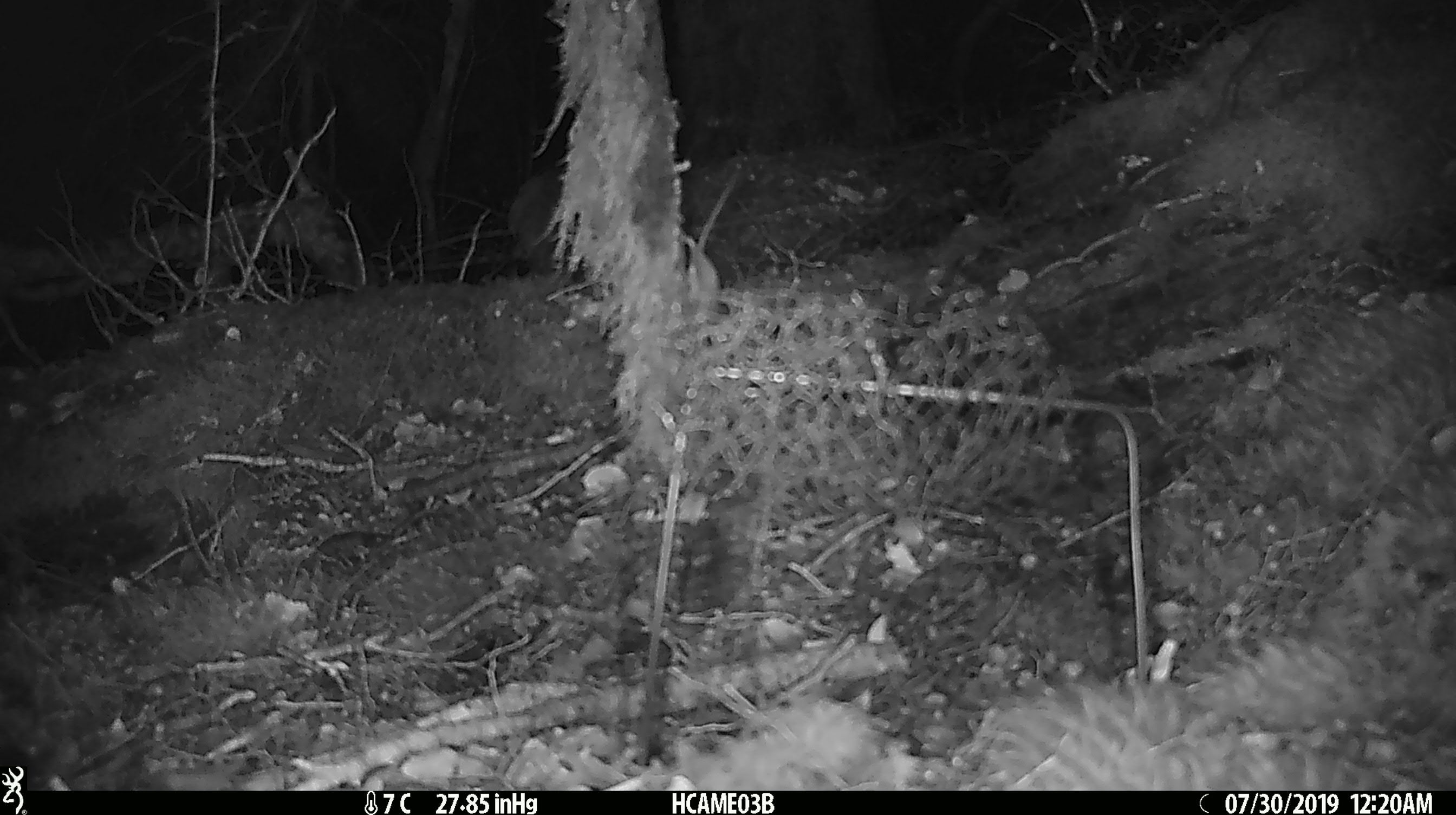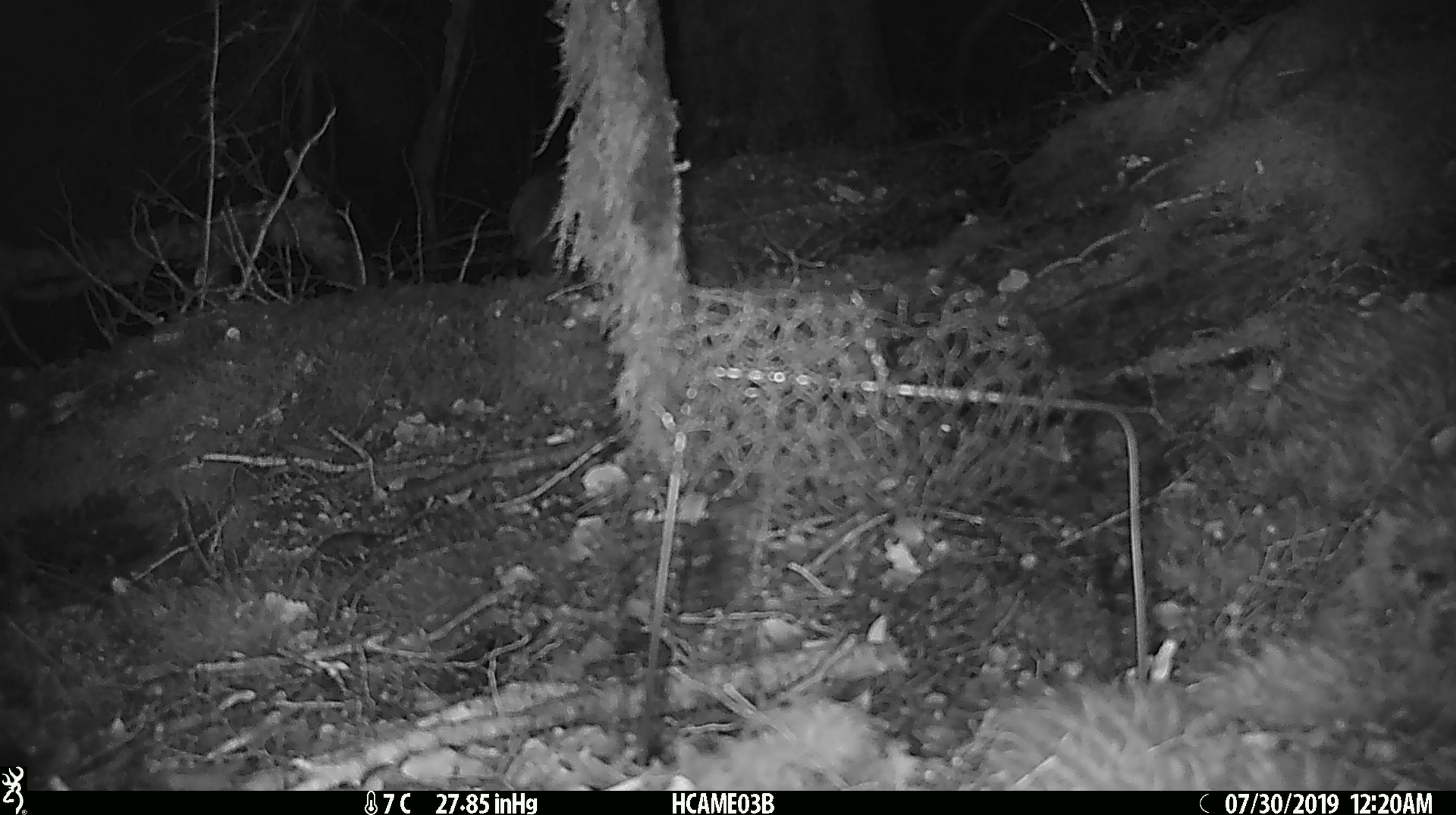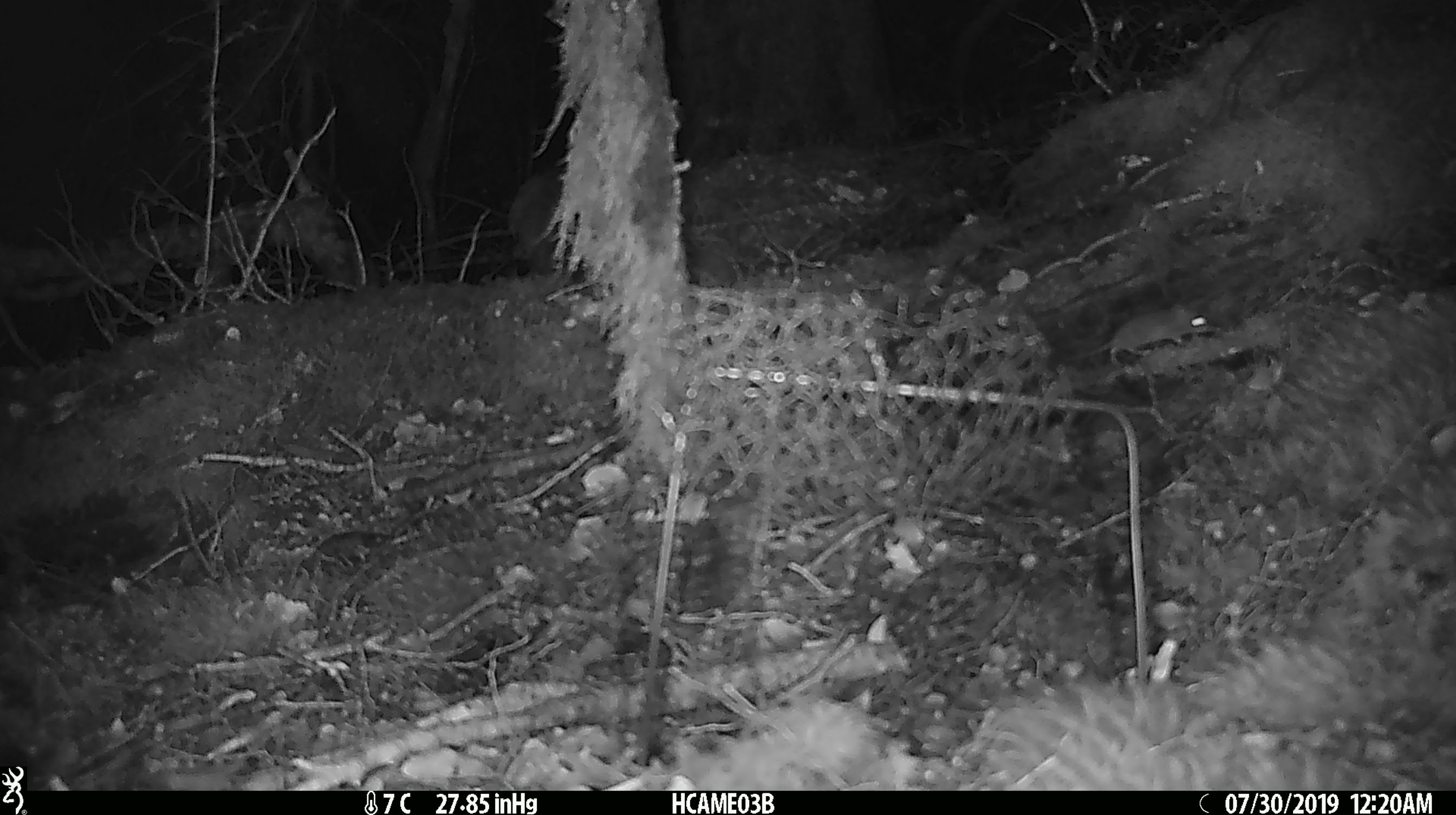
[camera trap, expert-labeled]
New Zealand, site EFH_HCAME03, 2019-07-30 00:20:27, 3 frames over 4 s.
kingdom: Animalia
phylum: Chordata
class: Mammalia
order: Rodentia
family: Muridae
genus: Mus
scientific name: Mus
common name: mouse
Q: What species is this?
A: Mouse (Mus).